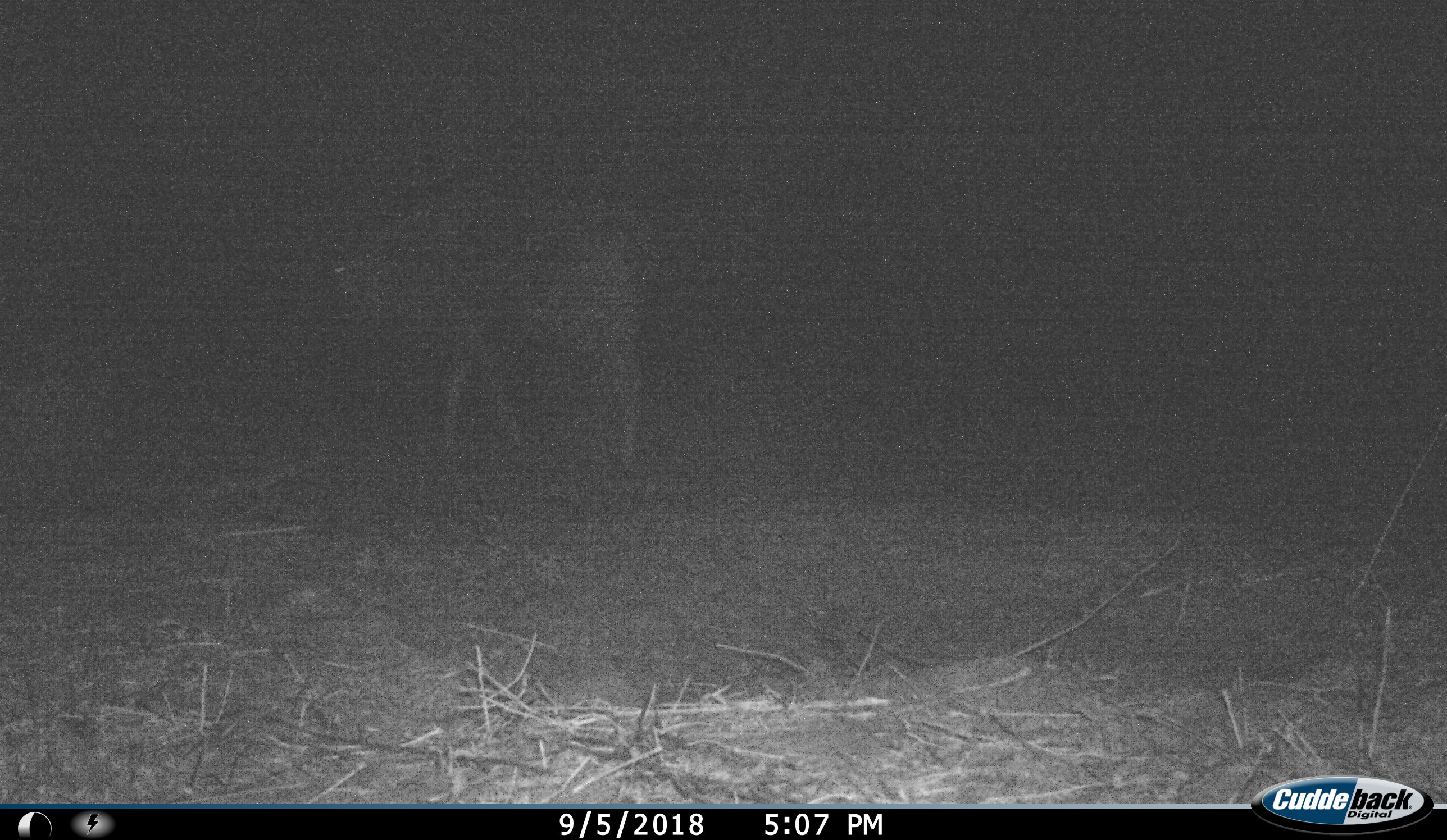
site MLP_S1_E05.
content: unidentified animal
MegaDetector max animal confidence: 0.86